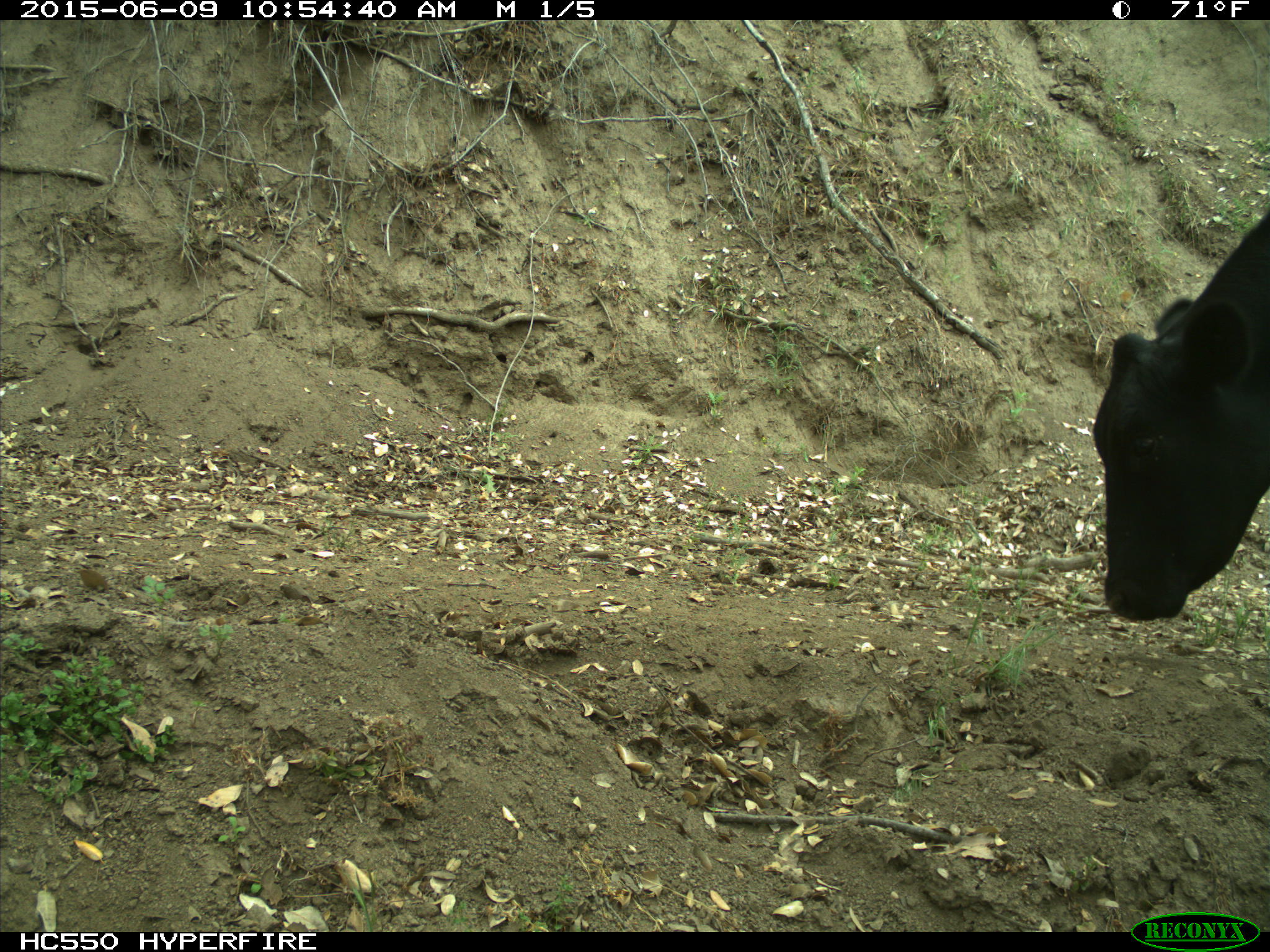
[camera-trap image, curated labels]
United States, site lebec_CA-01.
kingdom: Animalia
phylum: Chordata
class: Mammalia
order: Artiodactyla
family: Bovidae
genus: Bos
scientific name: Bos taurus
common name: domestic cow